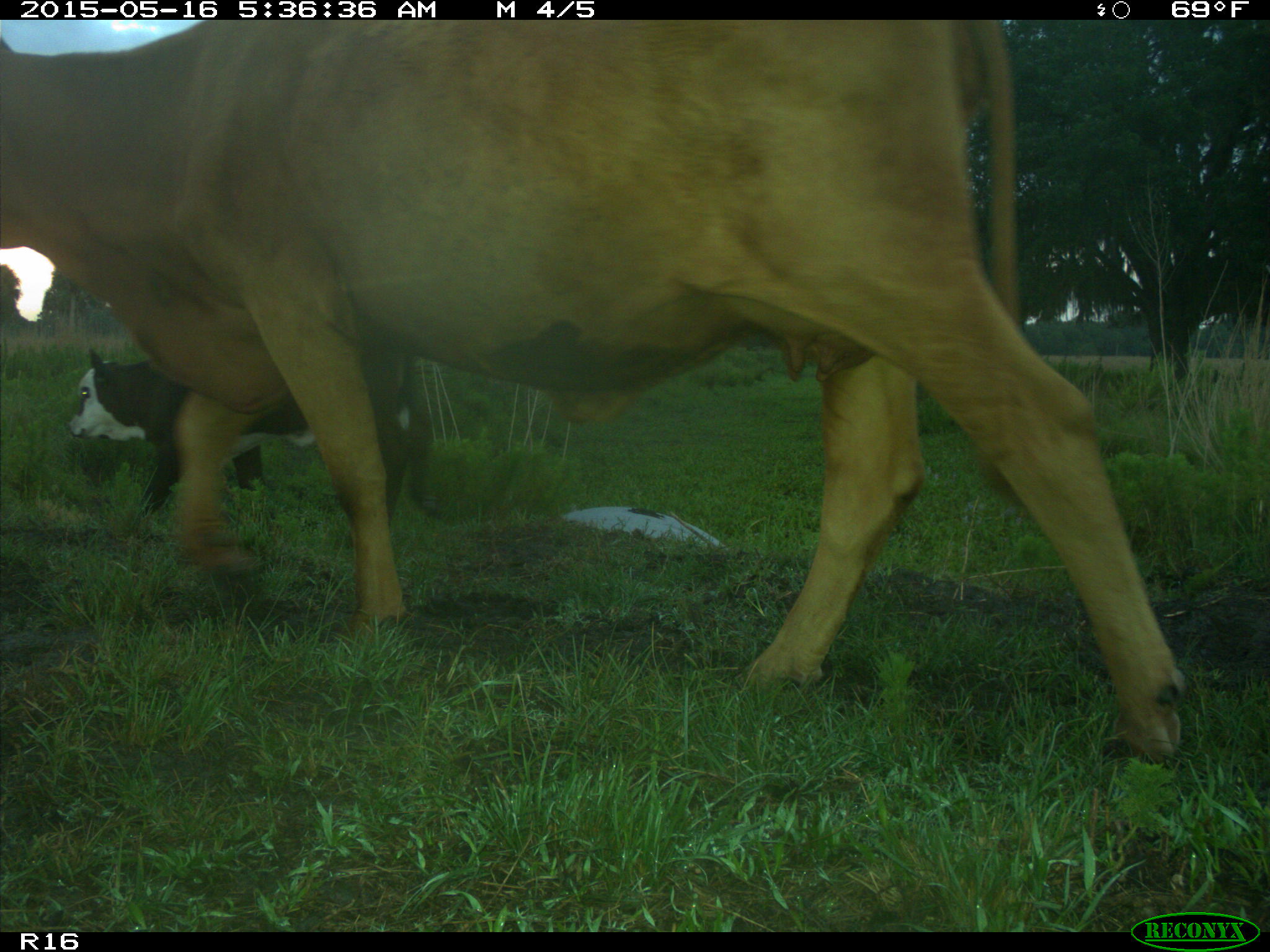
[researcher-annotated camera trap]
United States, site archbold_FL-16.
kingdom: Animalia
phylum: Chordata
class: Mammalia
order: Artiodactyla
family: Bovidae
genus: Bos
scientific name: Bos taurus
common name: domestic cow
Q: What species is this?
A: Bos taurus (domestic cow).